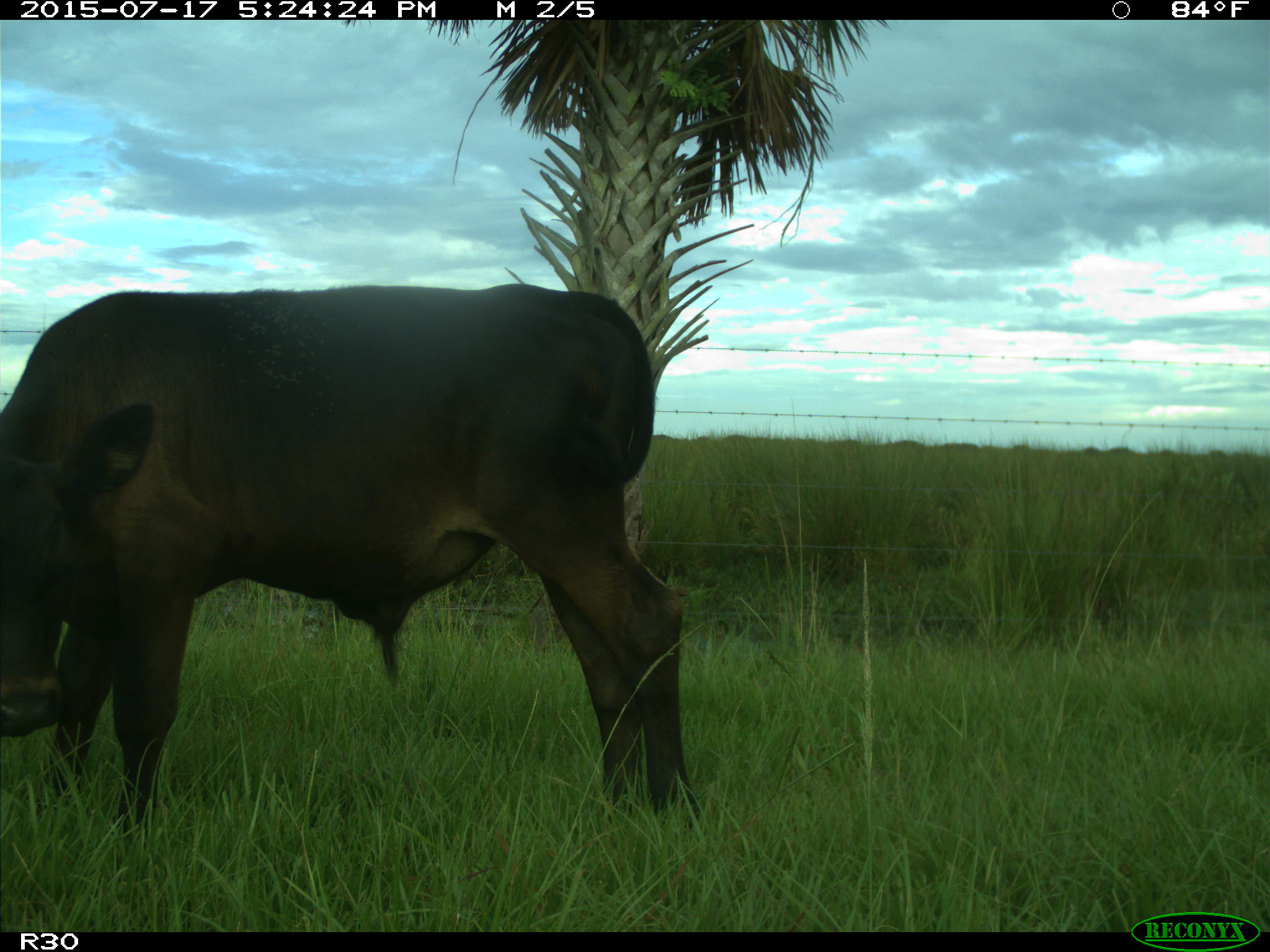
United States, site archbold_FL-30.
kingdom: Animalia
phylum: Chordata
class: Mammalia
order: Artiodactyla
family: Bovidae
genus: Bos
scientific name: Bos taurus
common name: domestic cow